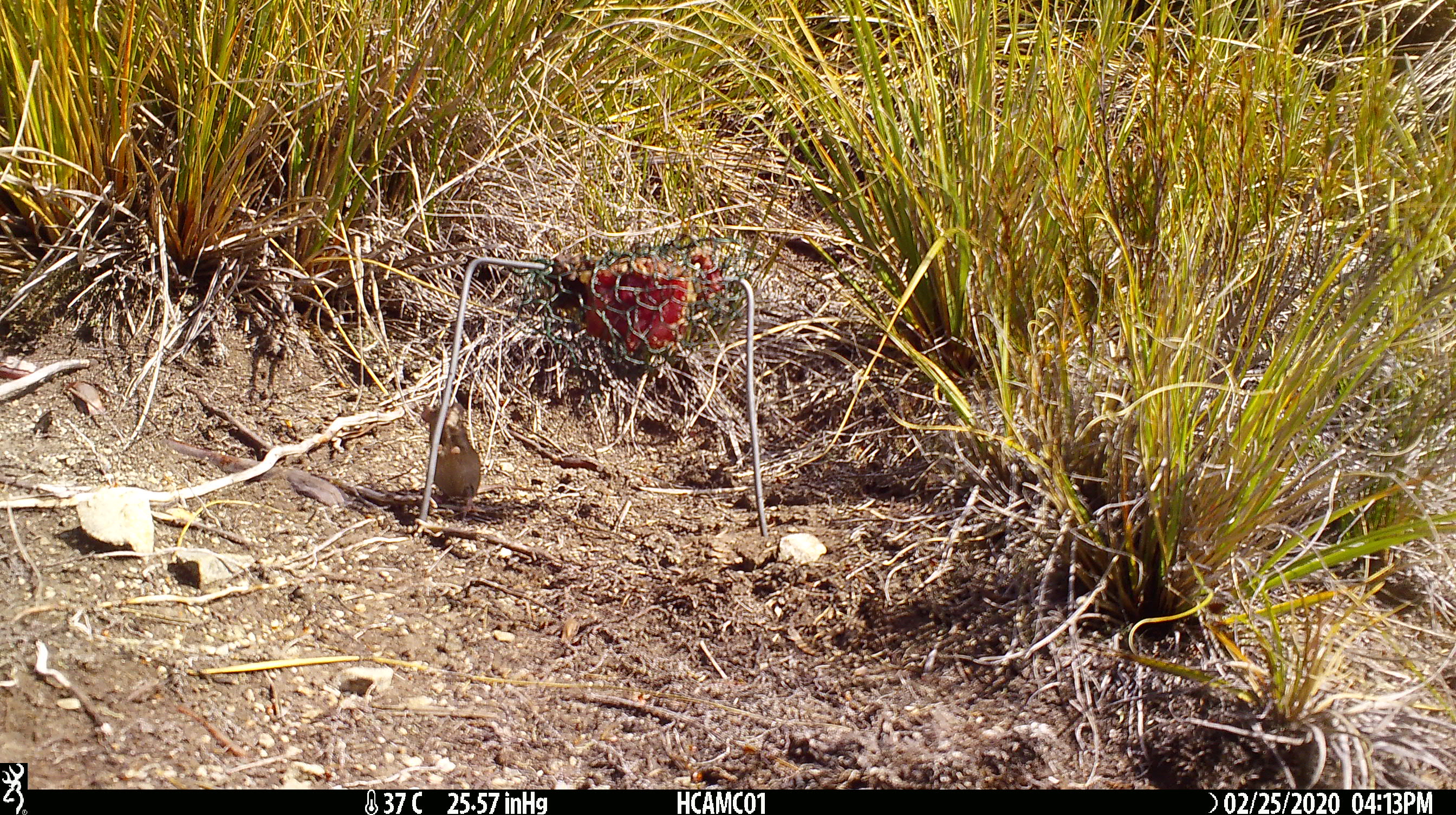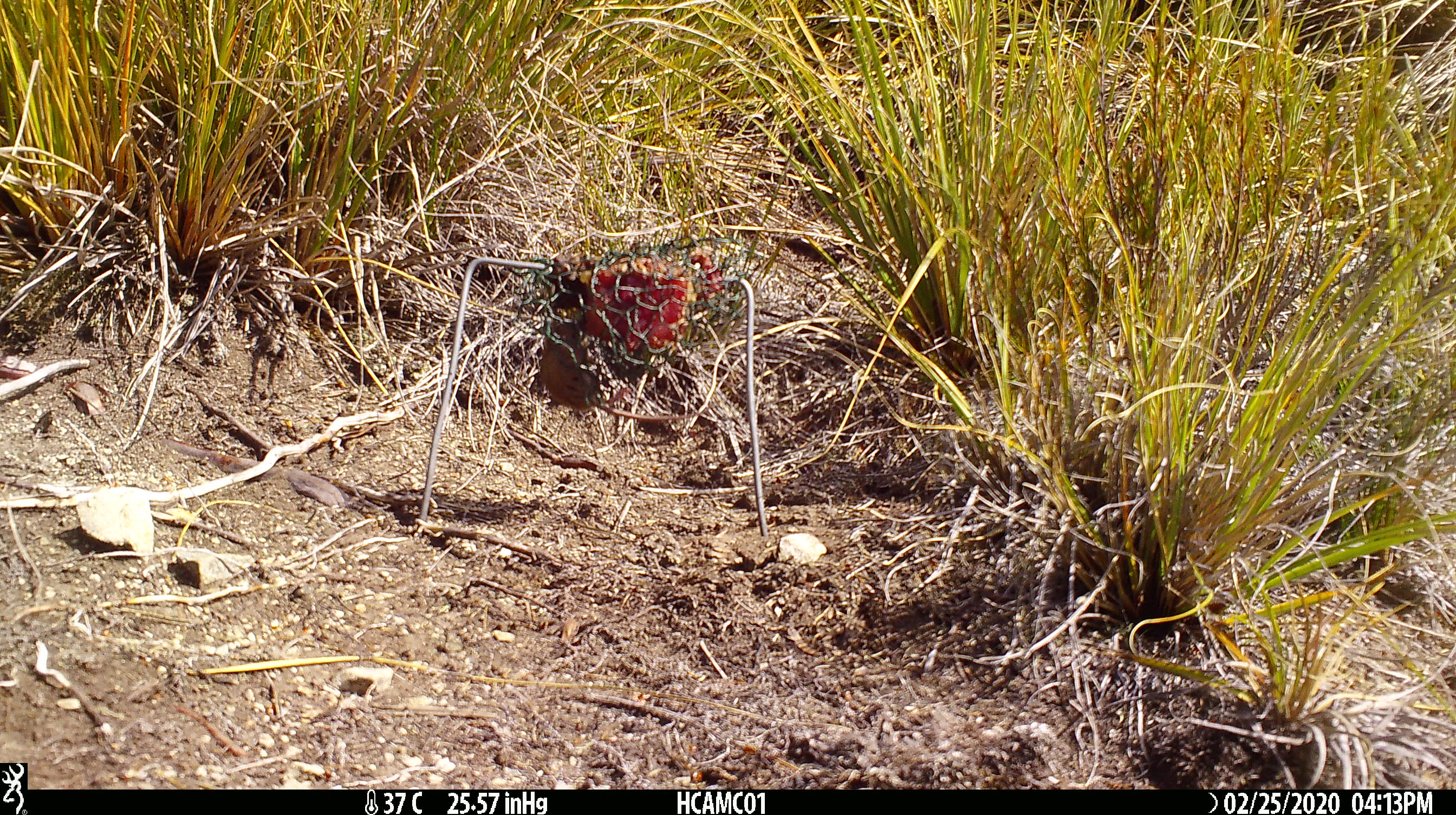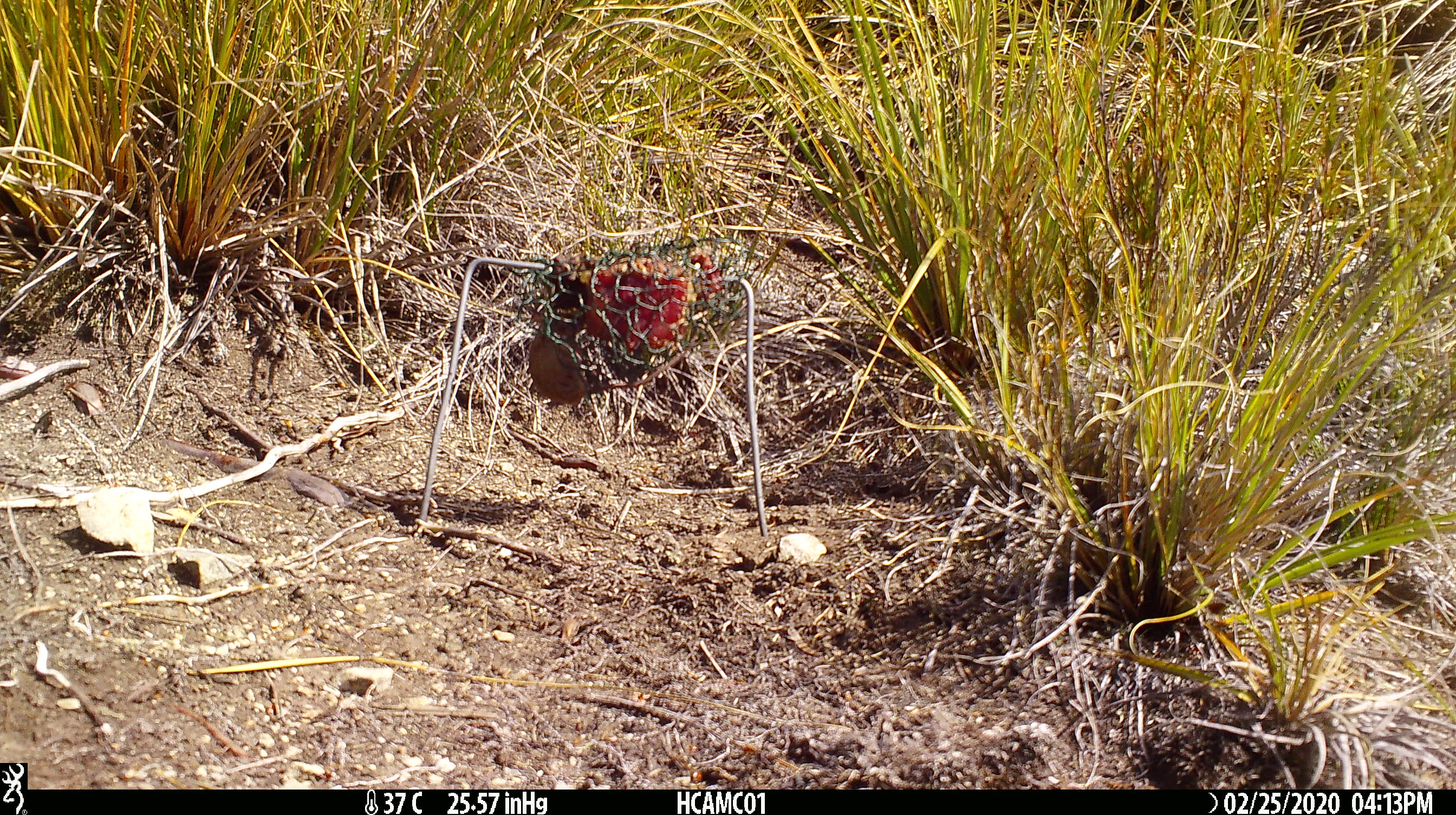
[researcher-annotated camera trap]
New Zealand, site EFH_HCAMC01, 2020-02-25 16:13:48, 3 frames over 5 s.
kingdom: Animalia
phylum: Chordata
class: Mammalia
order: Rodentia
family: Muridae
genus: Mus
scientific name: Mus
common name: mouse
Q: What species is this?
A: Mouse (Mus).